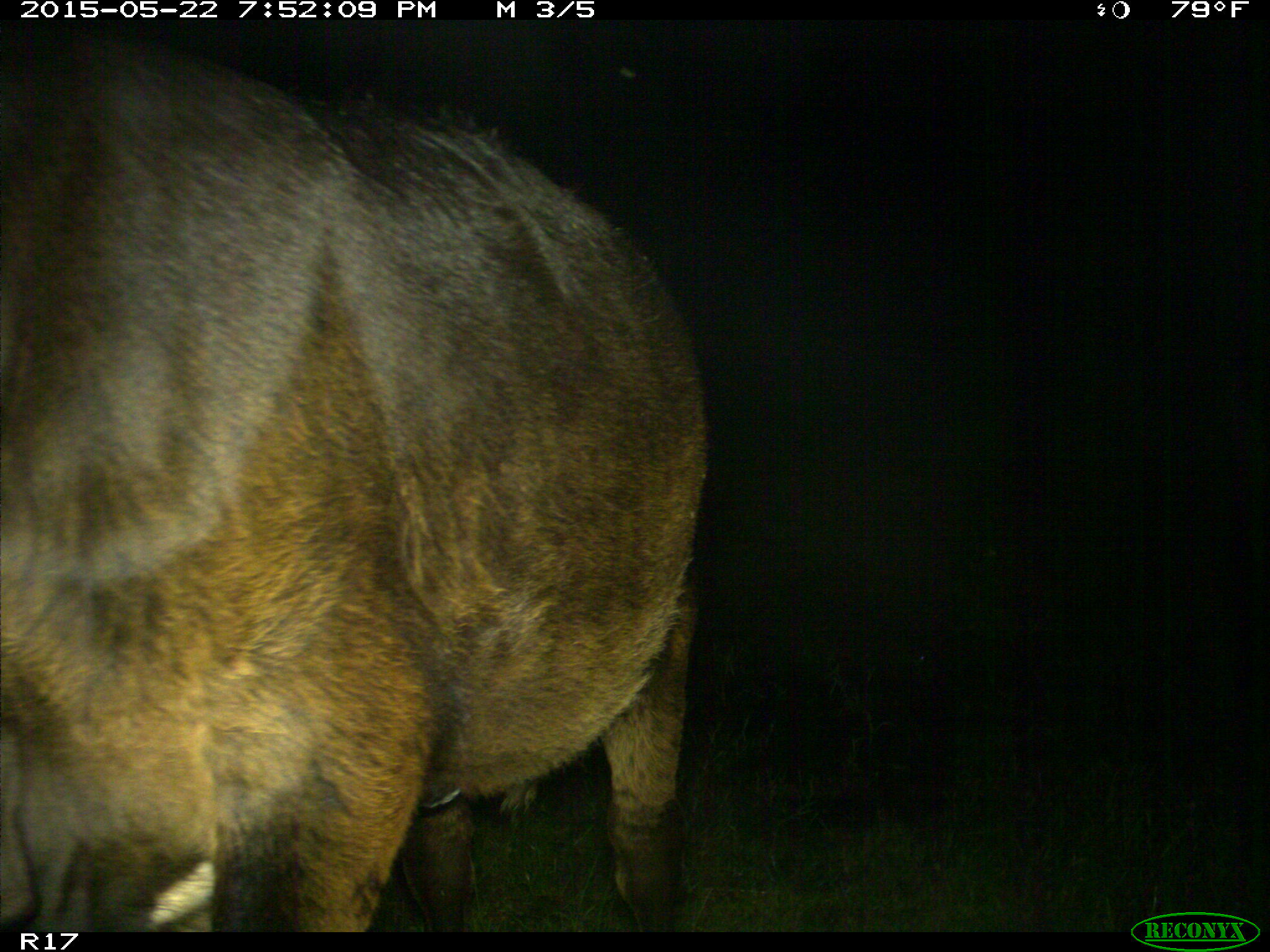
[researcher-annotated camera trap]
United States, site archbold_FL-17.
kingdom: Animalia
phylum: Chordata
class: Mammalia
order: Artiodactyla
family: Bovidae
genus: Bos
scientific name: Bos taurus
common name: domestic cow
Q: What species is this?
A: Bos taurus (domestic cow).